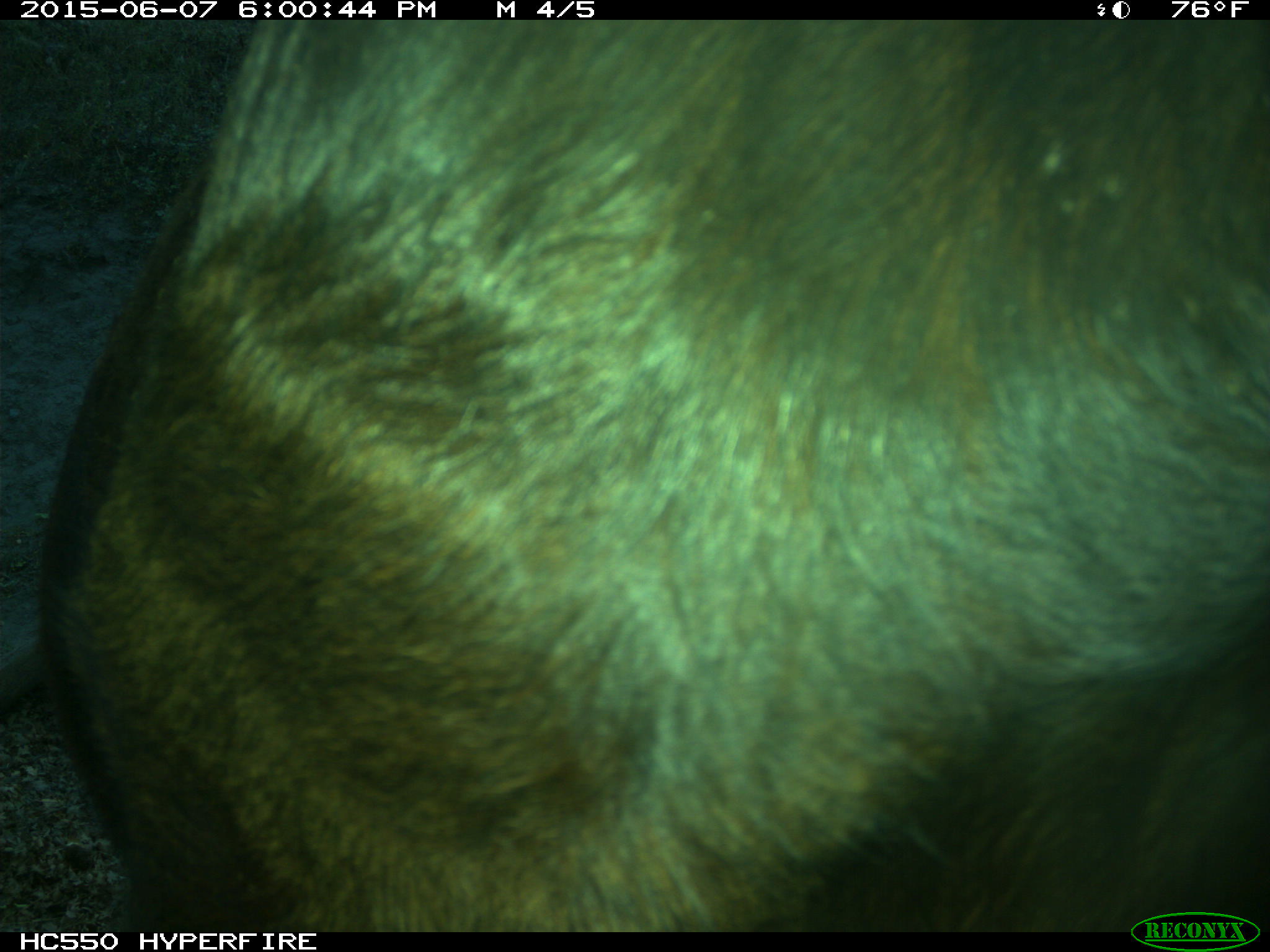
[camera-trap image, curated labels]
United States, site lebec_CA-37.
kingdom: Animalia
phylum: Chordata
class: Mammalia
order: Artiodactyla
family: Bovidae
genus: Bos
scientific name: Bos taurus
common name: domestic cow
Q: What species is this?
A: Bos taurus (domestic cow).